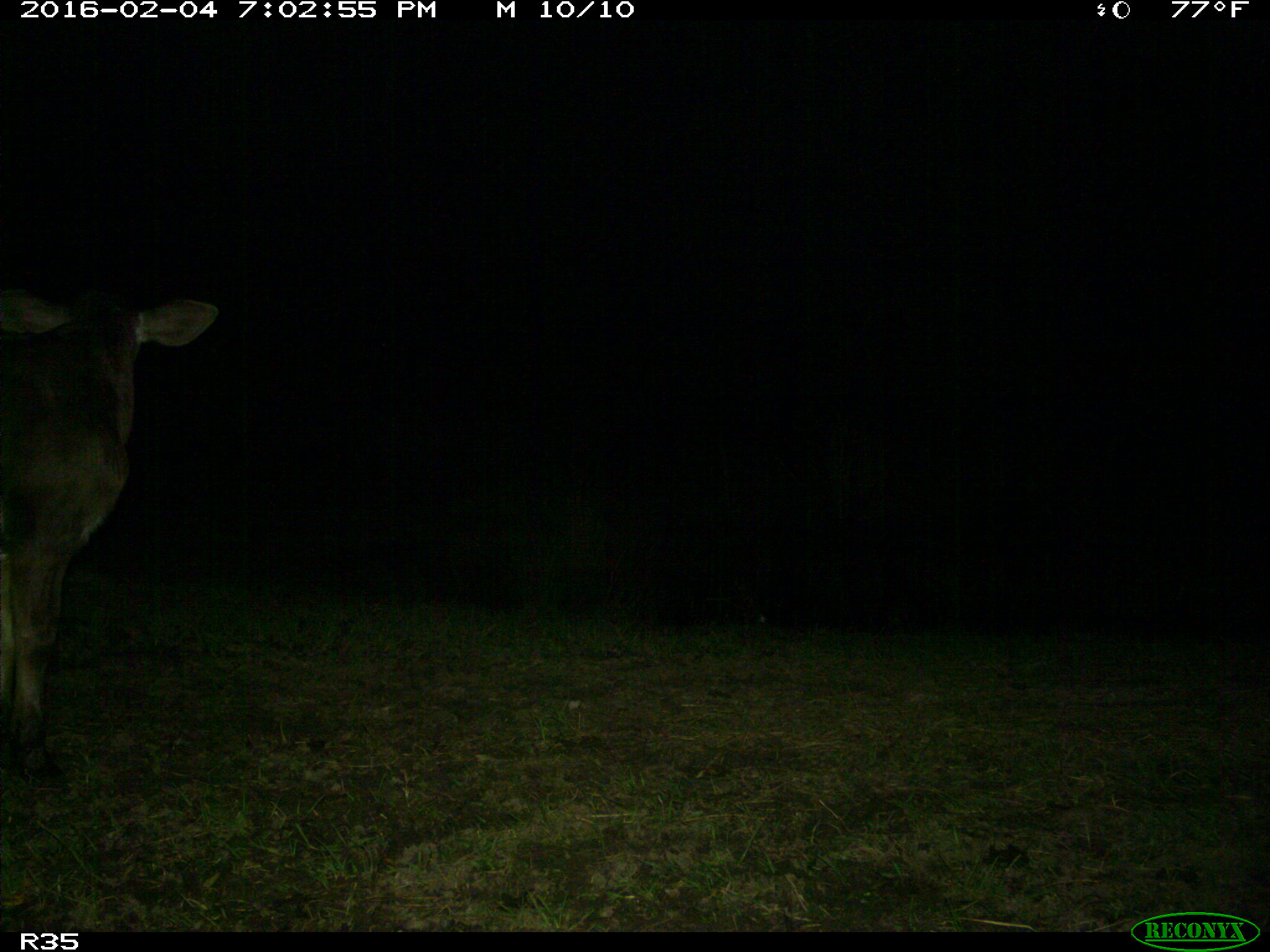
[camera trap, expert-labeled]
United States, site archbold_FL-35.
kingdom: Animalia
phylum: Chordata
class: Mammalia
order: Artiodactyla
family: Bovidae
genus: Bos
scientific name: Bos taurus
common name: domestic cow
Bos taurus (domestic cow).